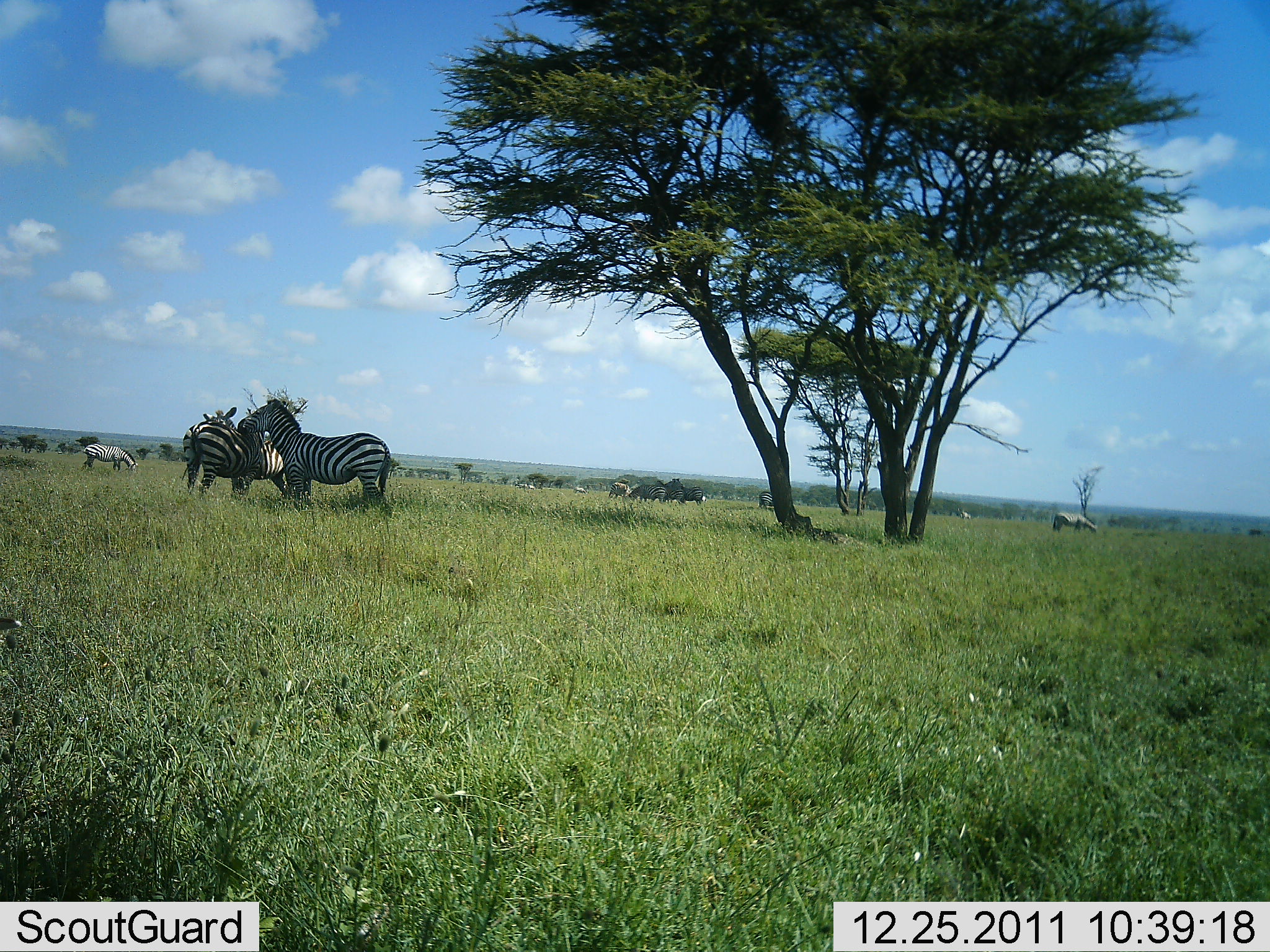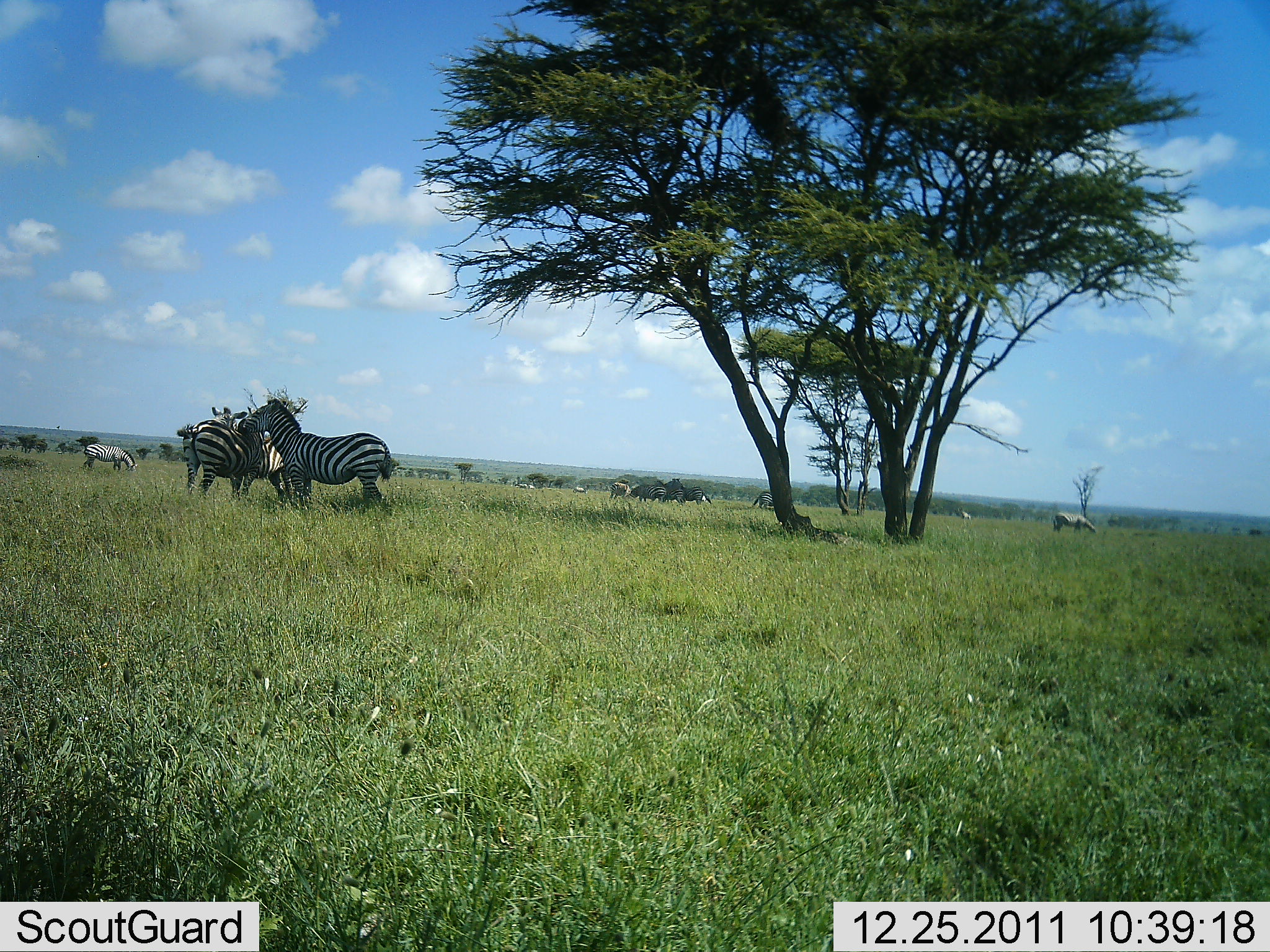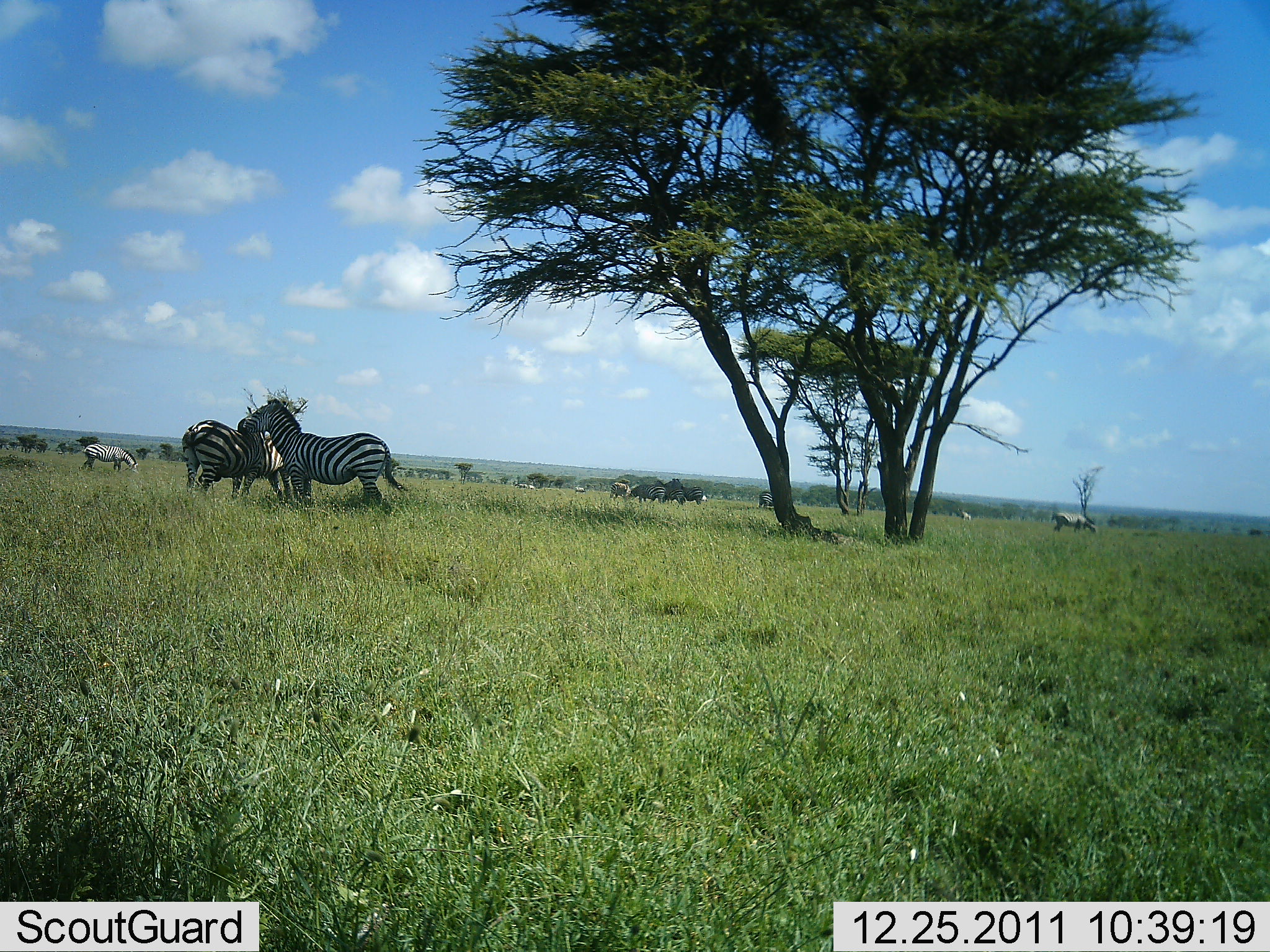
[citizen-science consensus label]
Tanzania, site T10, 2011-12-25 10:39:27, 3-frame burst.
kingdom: Animalia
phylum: Chordata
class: Mammalia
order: Perissodactyla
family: Equidae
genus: Equus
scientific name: Equus quagga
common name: plains zebra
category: zebra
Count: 5.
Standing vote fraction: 62%.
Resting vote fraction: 8%.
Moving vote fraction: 15%.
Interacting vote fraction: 23%.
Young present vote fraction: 8%.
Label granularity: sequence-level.